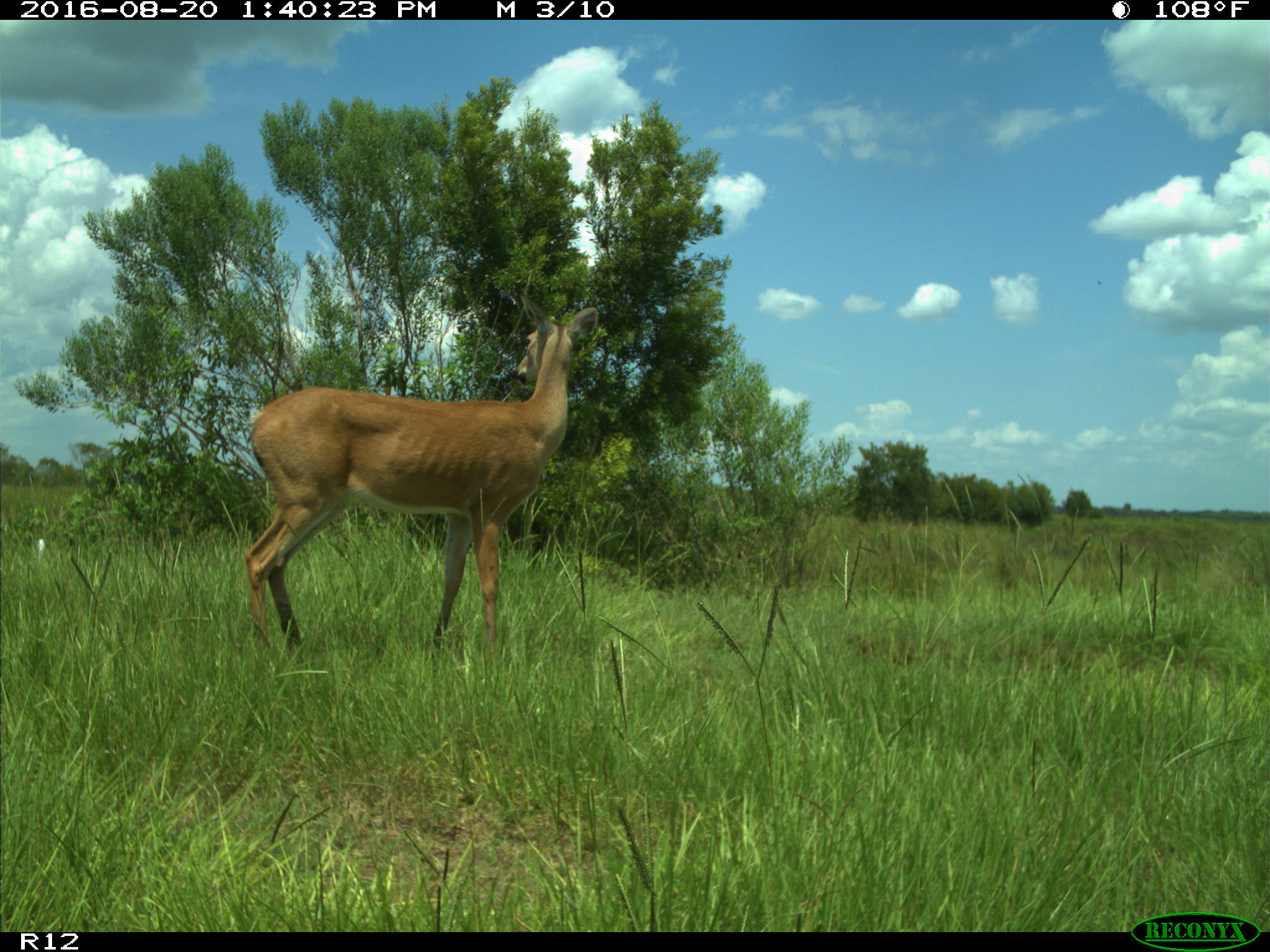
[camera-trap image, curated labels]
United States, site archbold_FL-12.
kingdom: Animalia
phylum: Chordata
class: Mammalia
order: Artiodactyla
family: Cervidae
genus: Odocoileus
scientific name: Odocoileus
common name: deer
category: unidentified deer